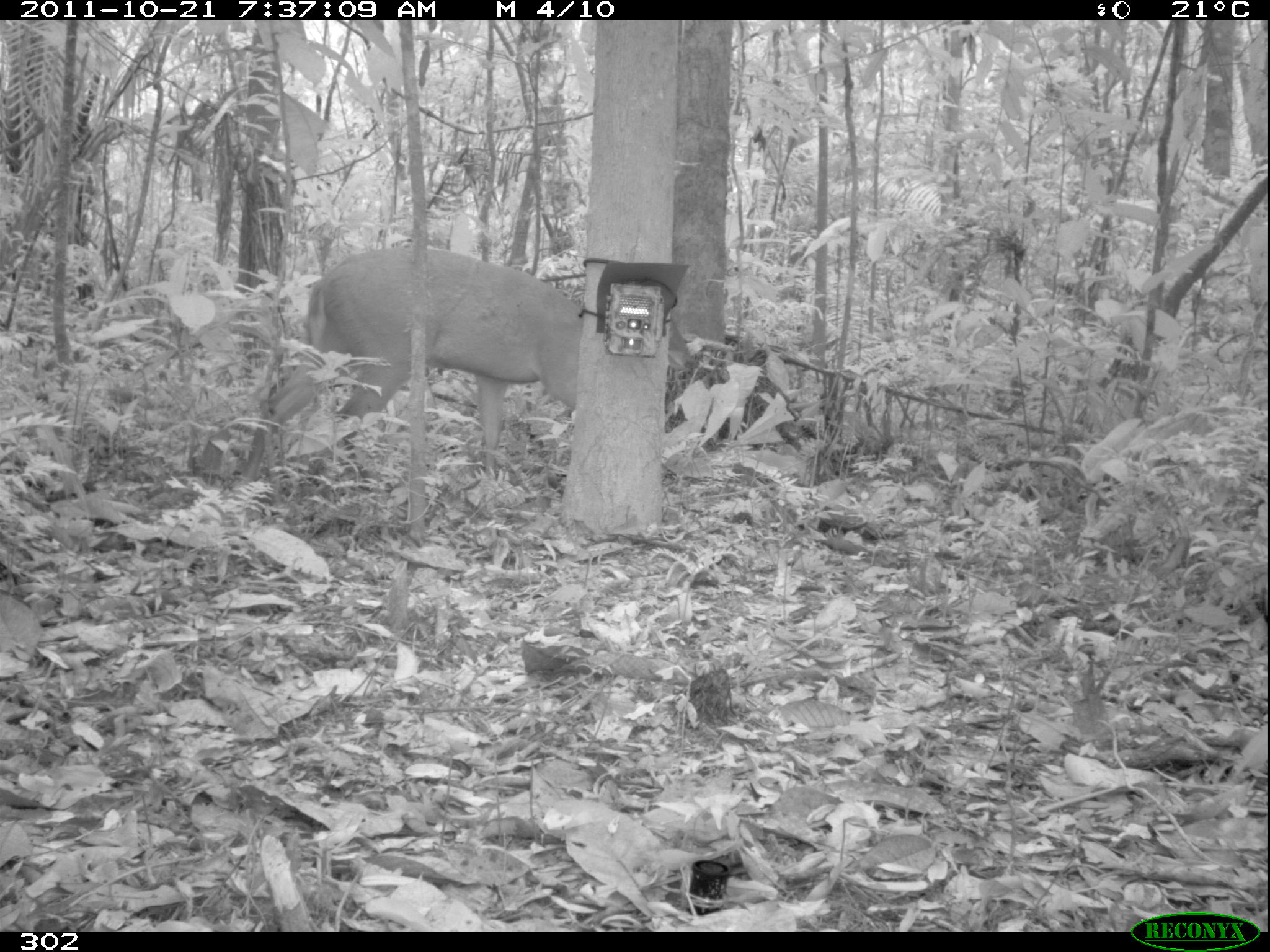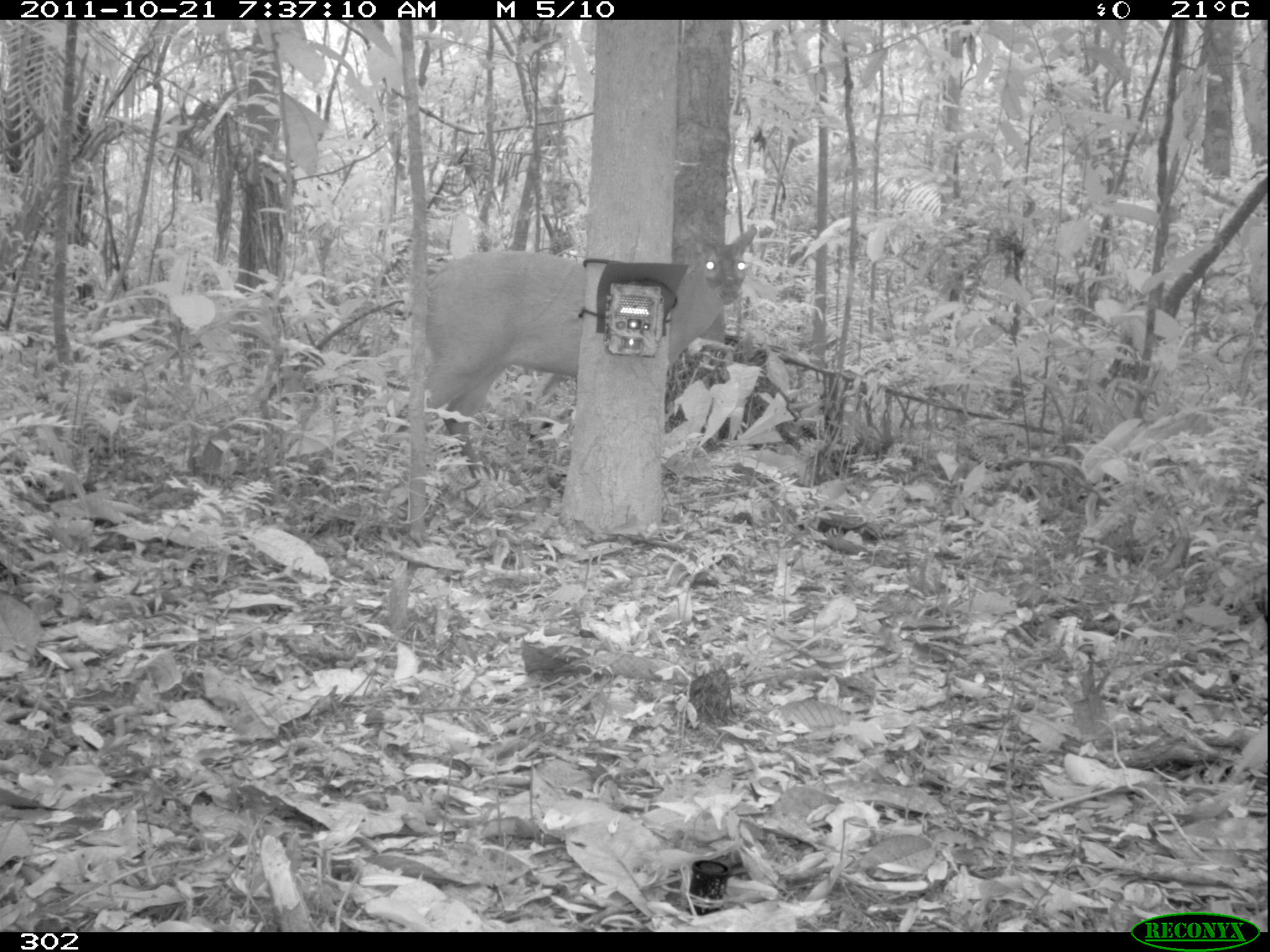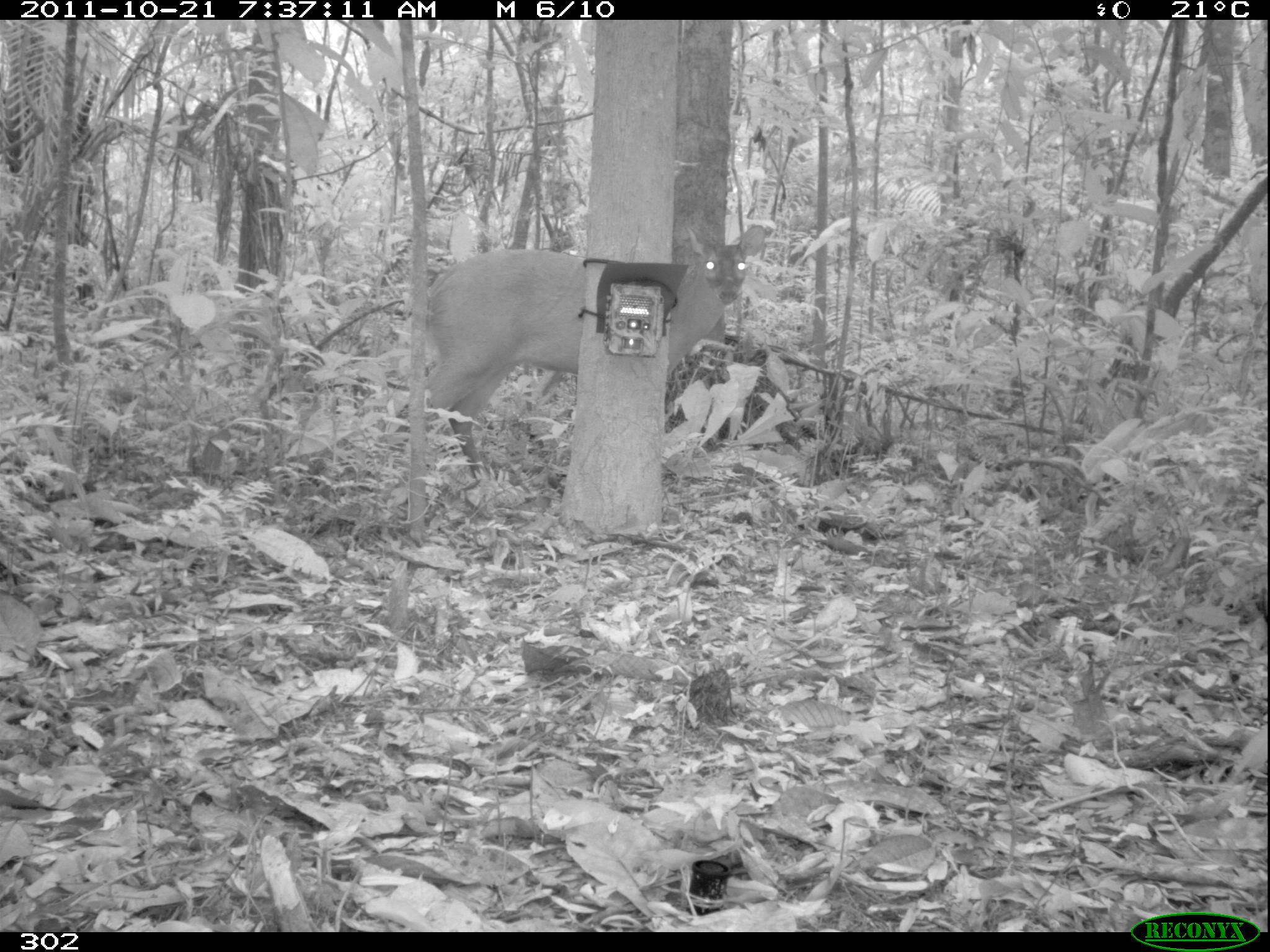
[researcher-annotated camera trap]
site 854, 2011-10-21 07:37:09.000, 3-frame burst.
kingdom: Animalia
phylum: Chordata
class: Mammalia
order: Artiodactyla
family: Cervidae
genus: Mazama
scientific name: Mazama americana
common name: red brocket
Mazama americana (red brocket).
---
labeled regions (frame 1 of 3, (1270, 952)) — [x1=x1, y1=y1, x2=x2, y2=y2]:
mazama americana: [x1=243, y1=244, x2=580, y2=482]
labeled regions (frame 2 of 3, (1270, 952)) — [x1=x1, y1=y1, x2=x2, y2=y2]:
mazama americana: [x1=382, y1=225, x2=756, y2=478]